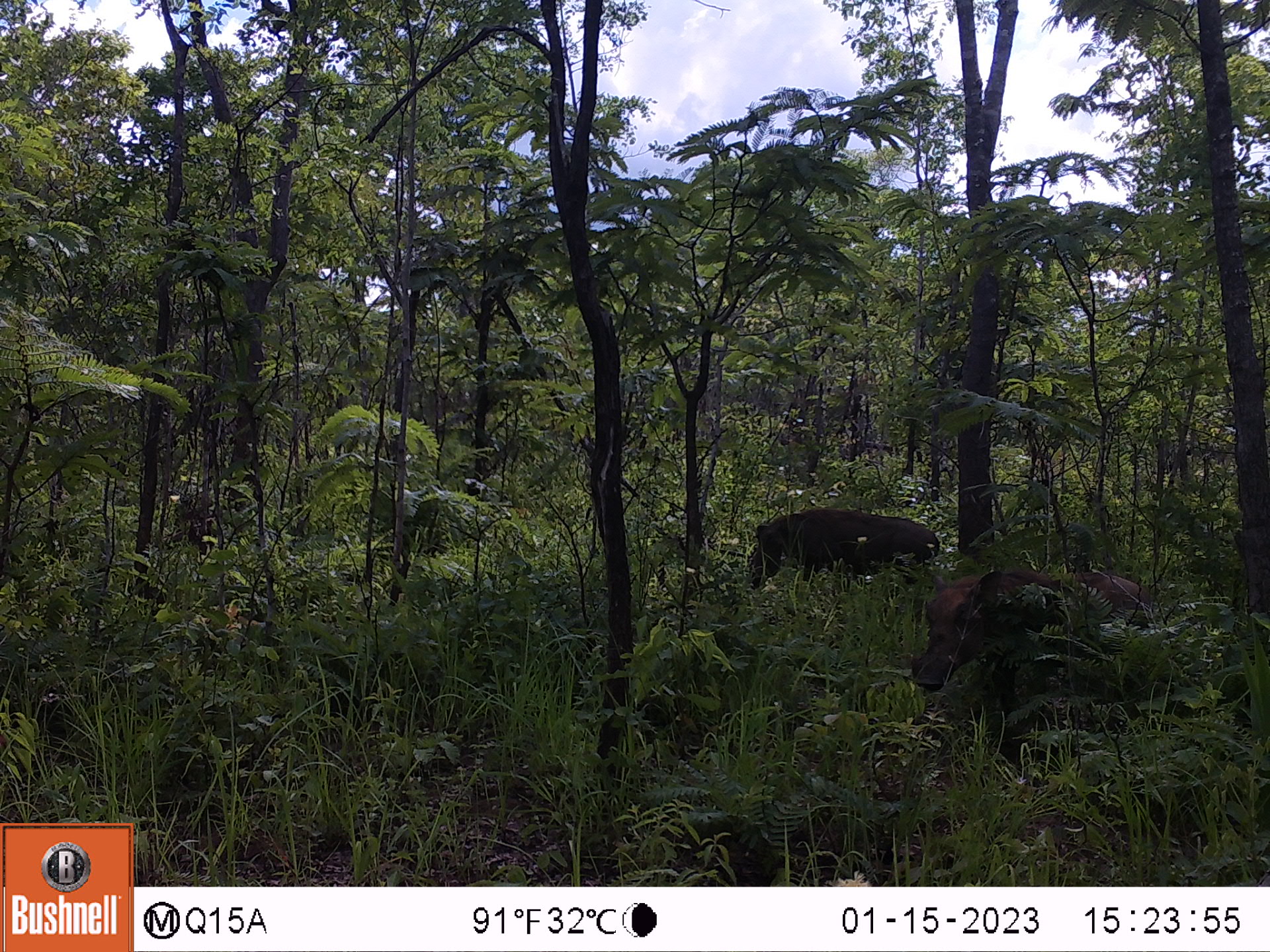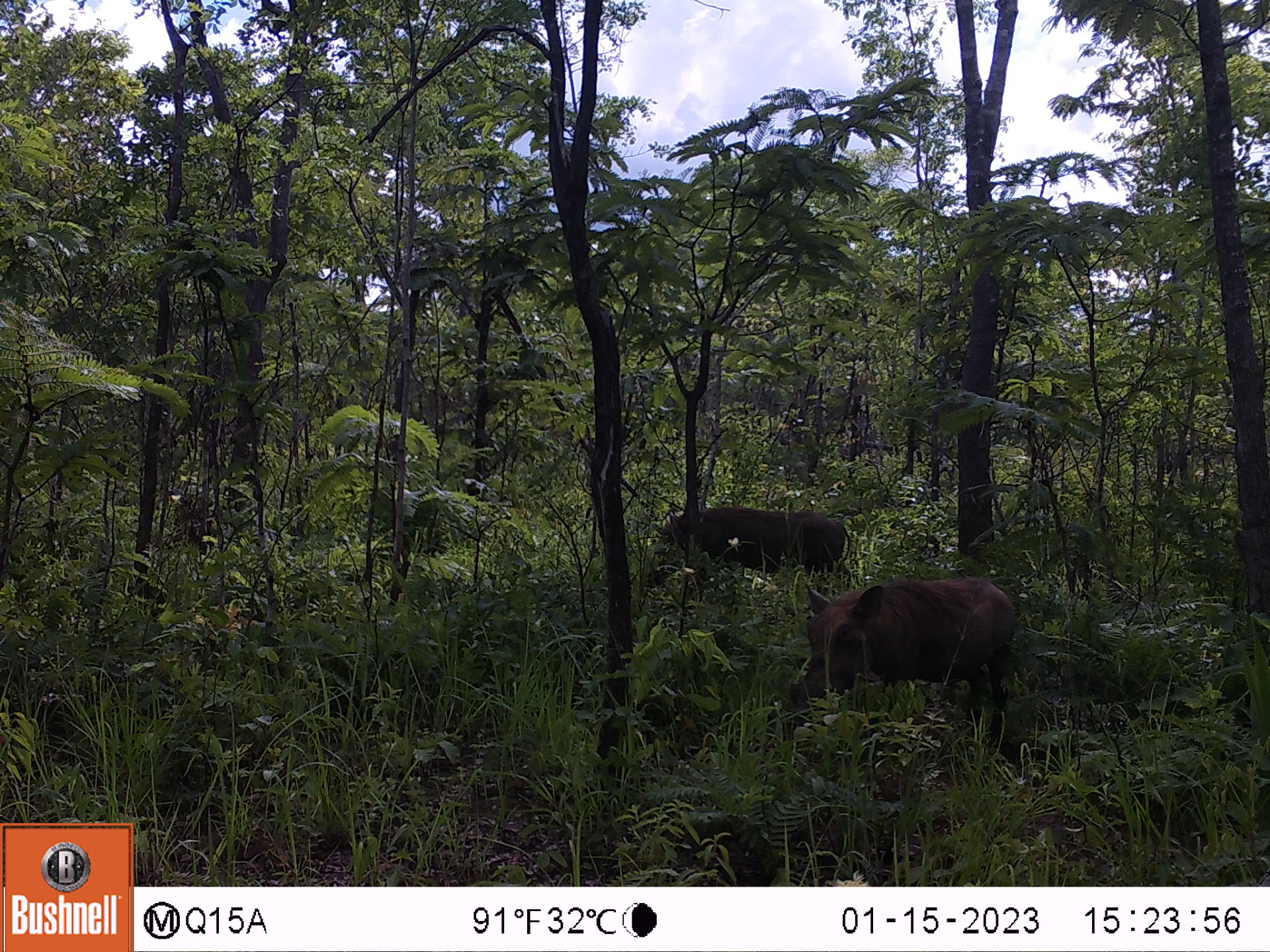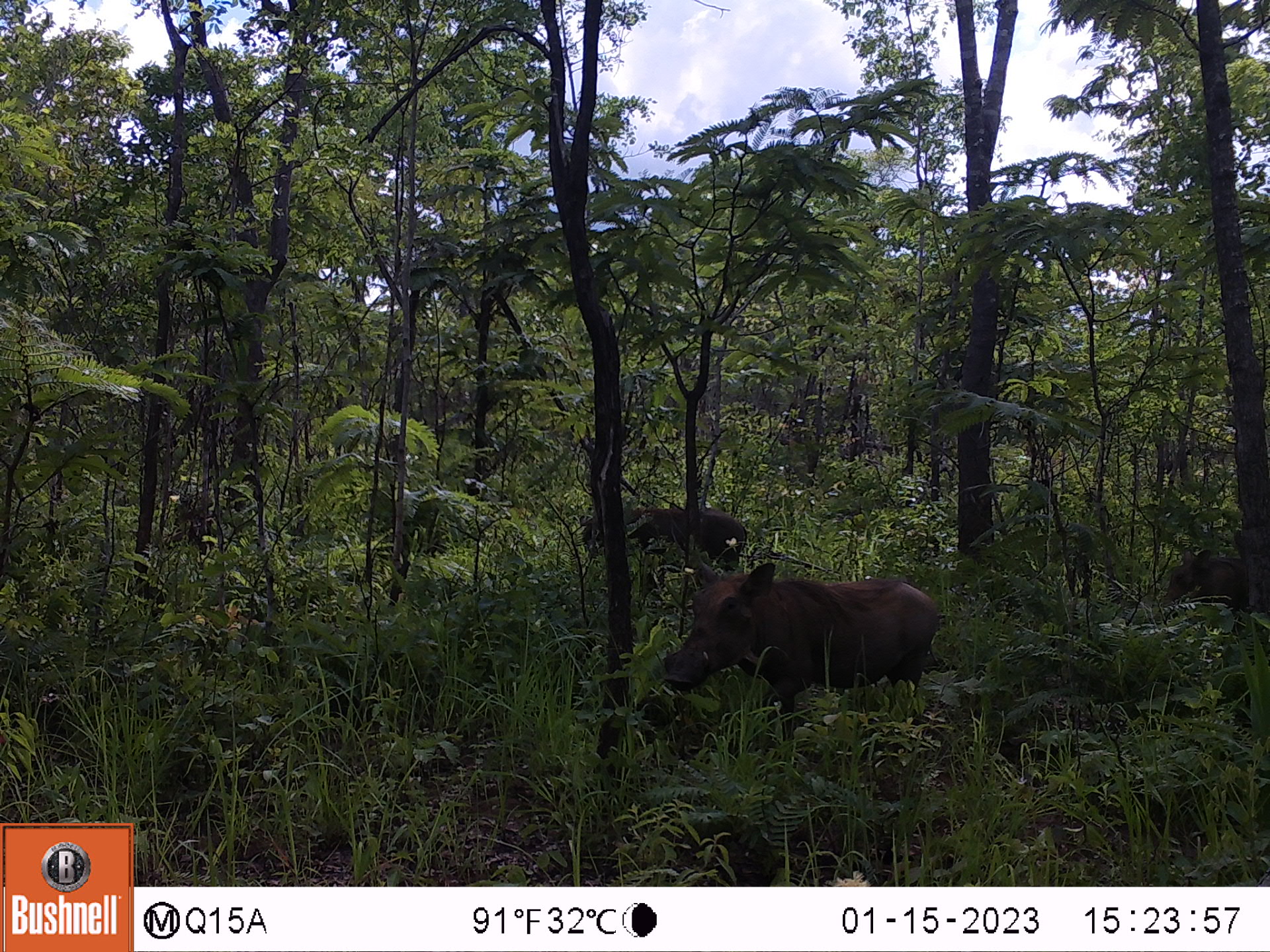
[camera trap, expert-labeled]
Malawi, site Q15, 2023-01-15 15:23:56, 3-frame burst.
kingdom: Animalia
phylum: Chordata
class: Mammalia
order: Artiodactyla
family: Suidae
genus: Phacochoerus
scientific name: Phacochoerus africanus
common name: common warthog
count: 2